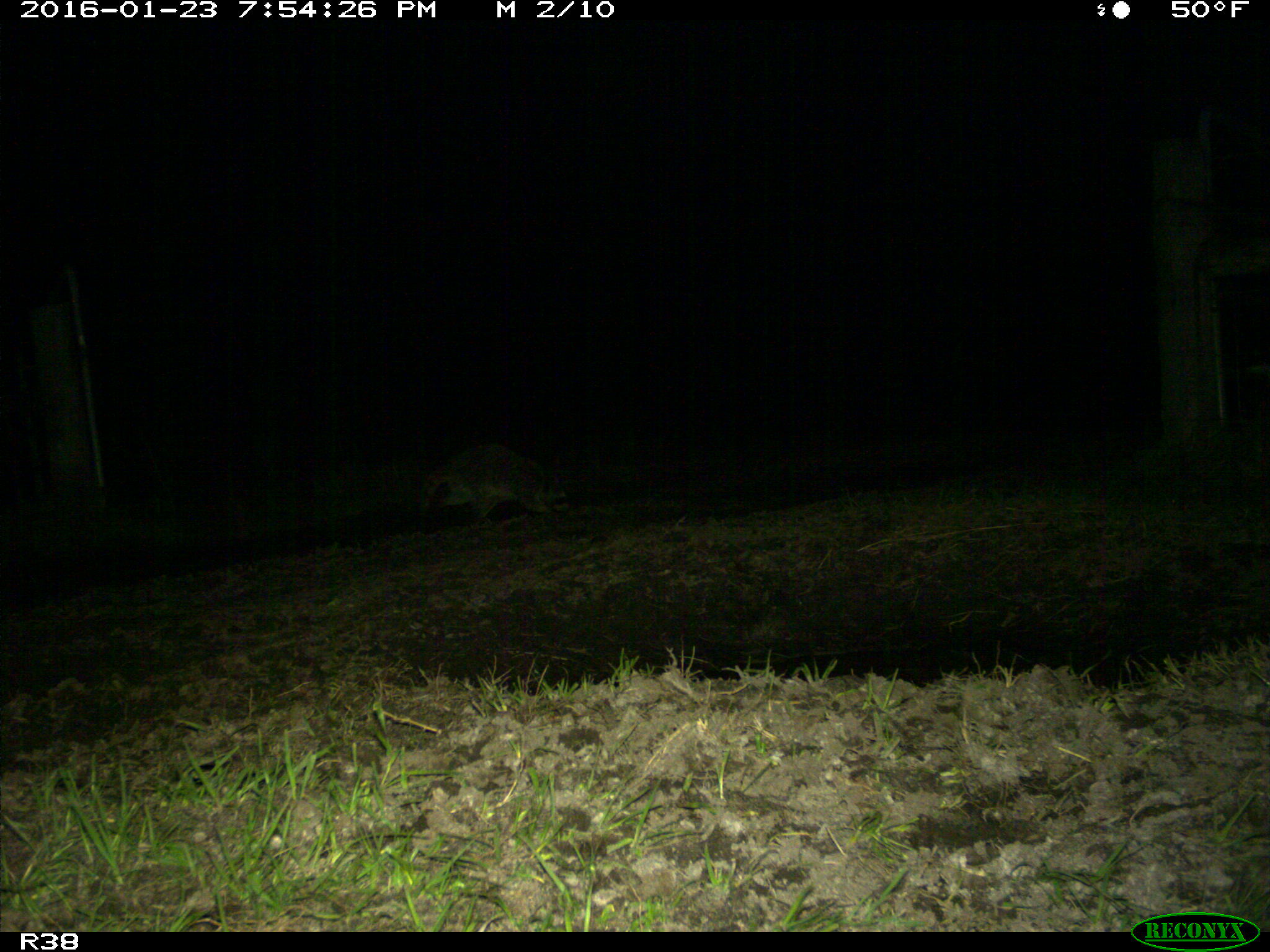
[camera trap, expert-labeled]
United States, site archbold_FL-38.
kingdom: Animalia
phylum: Chordata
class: Mammalia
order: Carnivora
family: Procyonidae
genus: Procyon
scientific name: Procyon lotor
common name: common raccoon